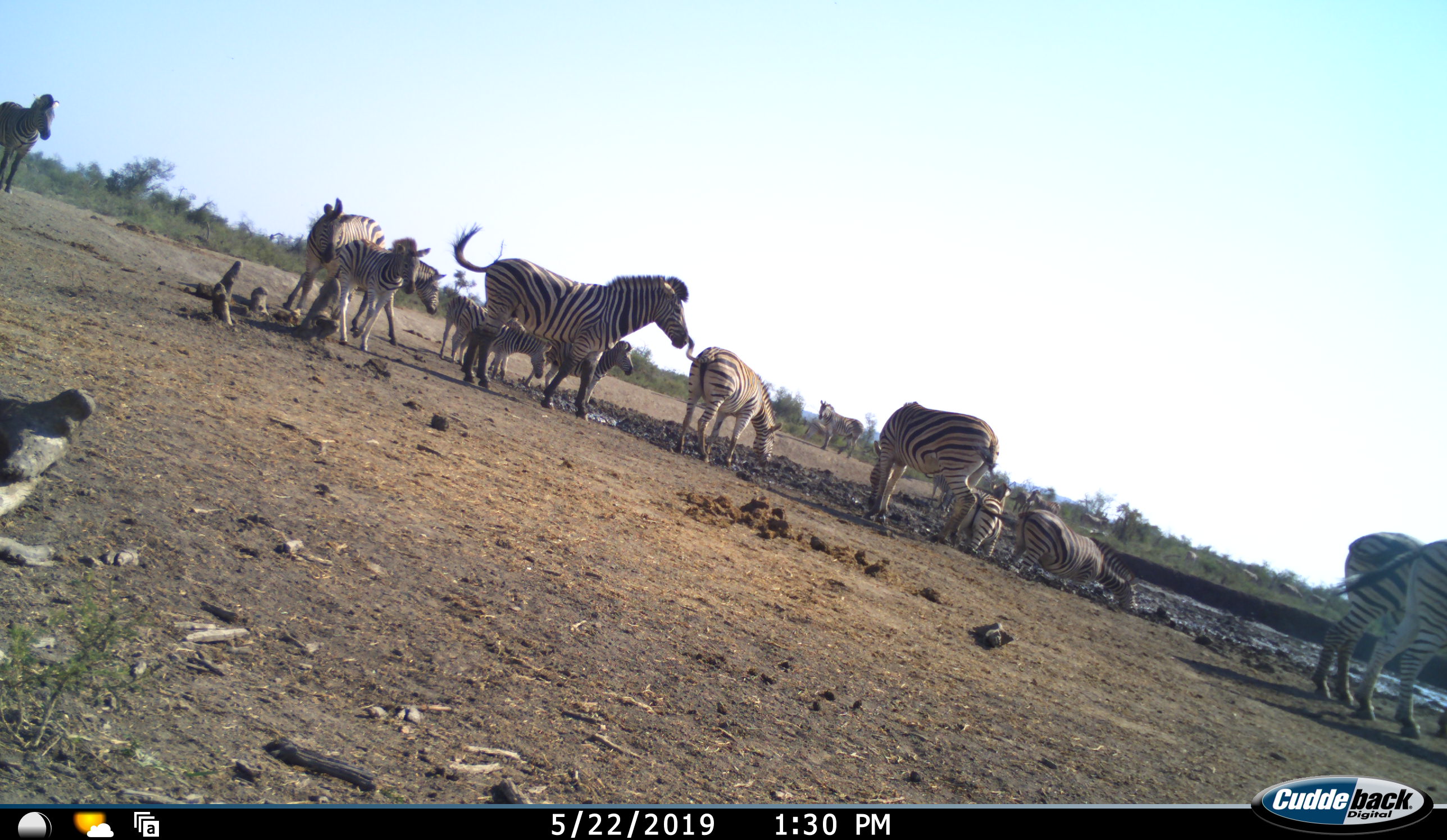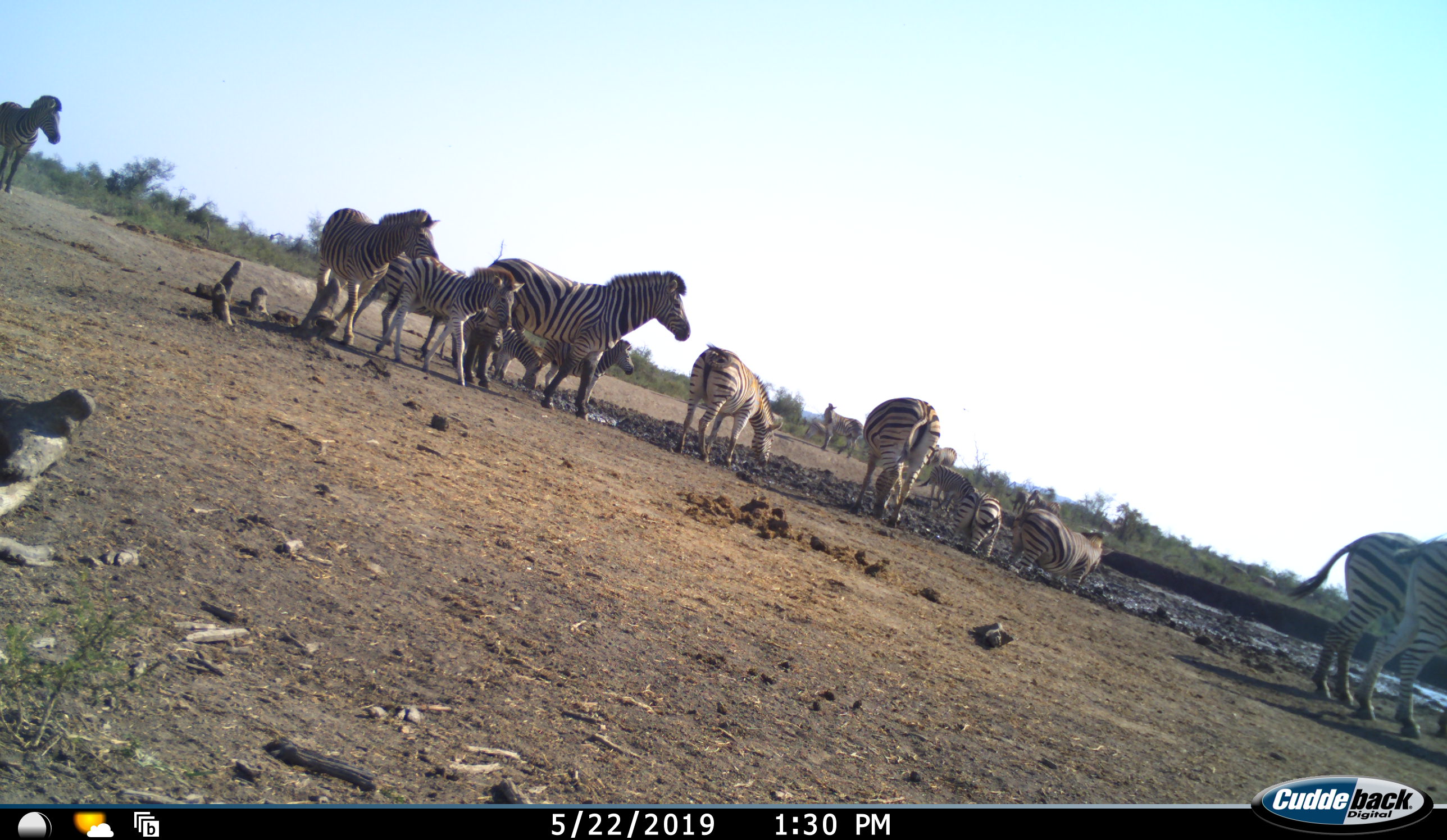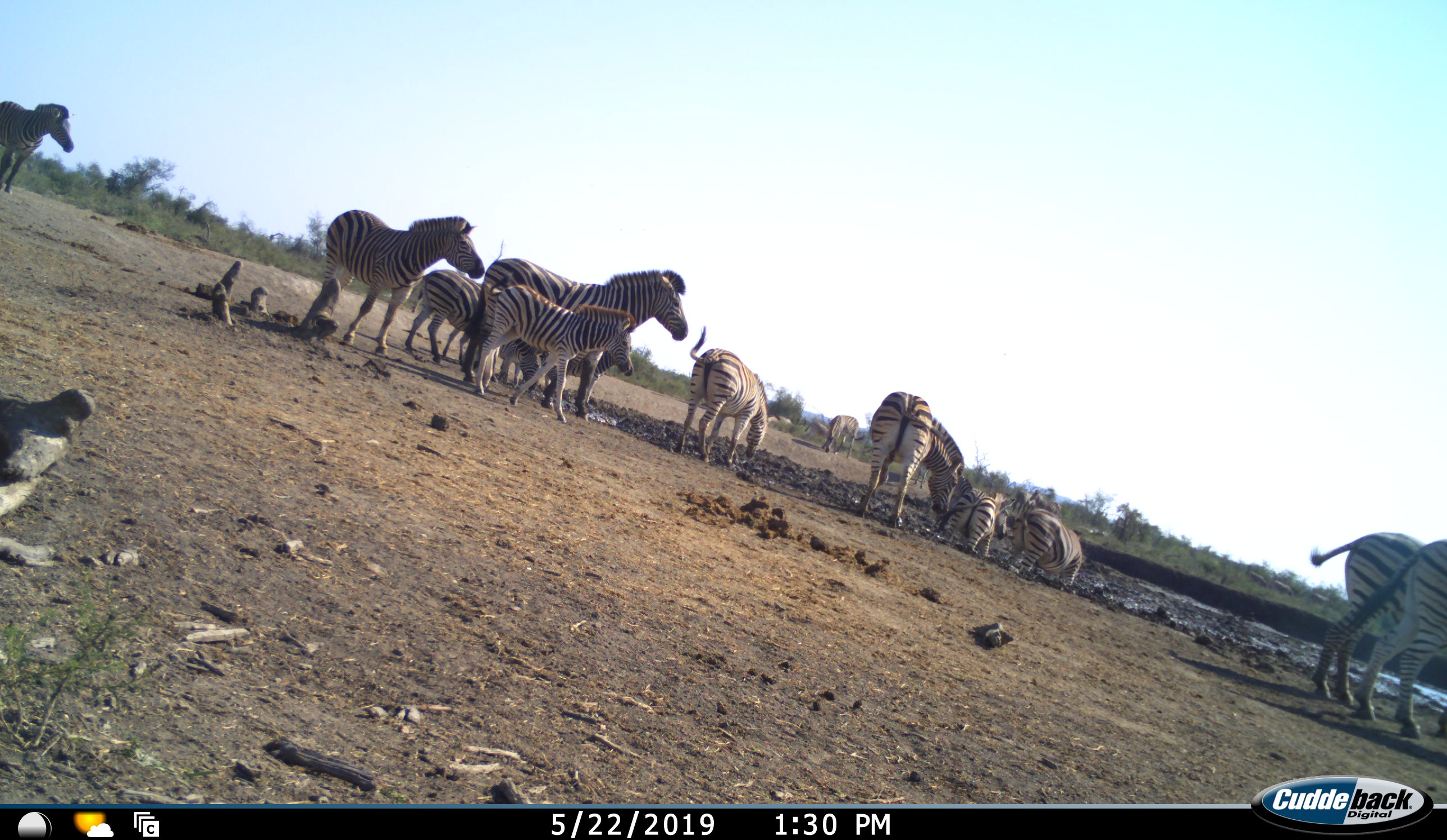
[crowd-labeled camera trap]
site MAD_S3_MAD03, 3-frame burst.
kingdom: Animalia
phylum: Chordata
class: Mammalia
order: Perissodactyla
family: Equidae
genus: Equus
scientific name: Equus quagga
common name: plains zebra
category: zebraplains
Zebraplains (plains zebra) (Equus quagga), count 11-50. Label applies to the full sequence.